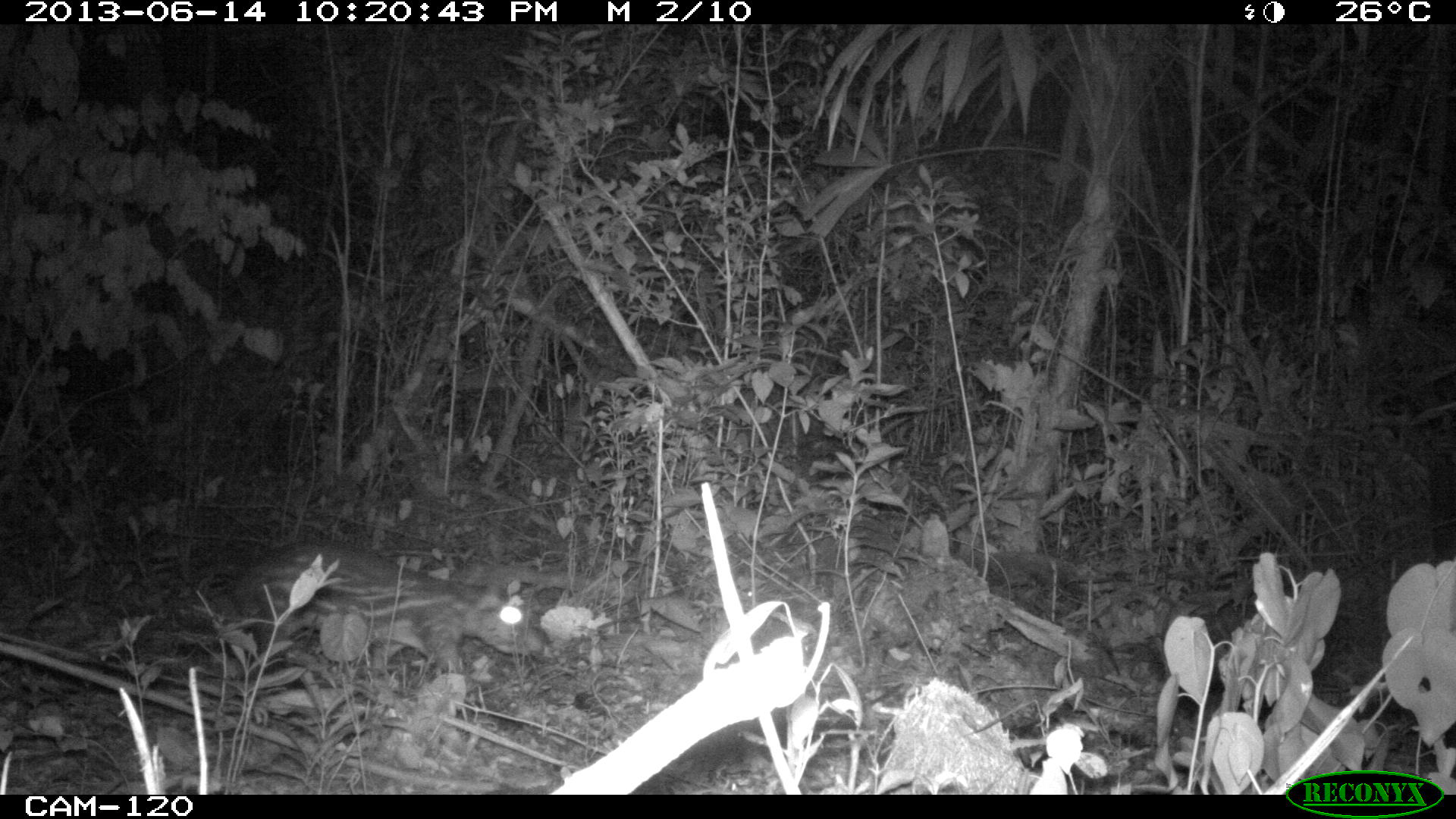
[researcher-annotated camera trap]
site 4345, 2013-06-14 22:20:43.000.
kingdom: Animalia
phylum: Chordata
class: Mammalia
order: Rodentia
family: Cuniculidae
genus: Cuniculus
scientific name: Cuniculus paca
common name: lowland paca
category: agouti paca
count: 1